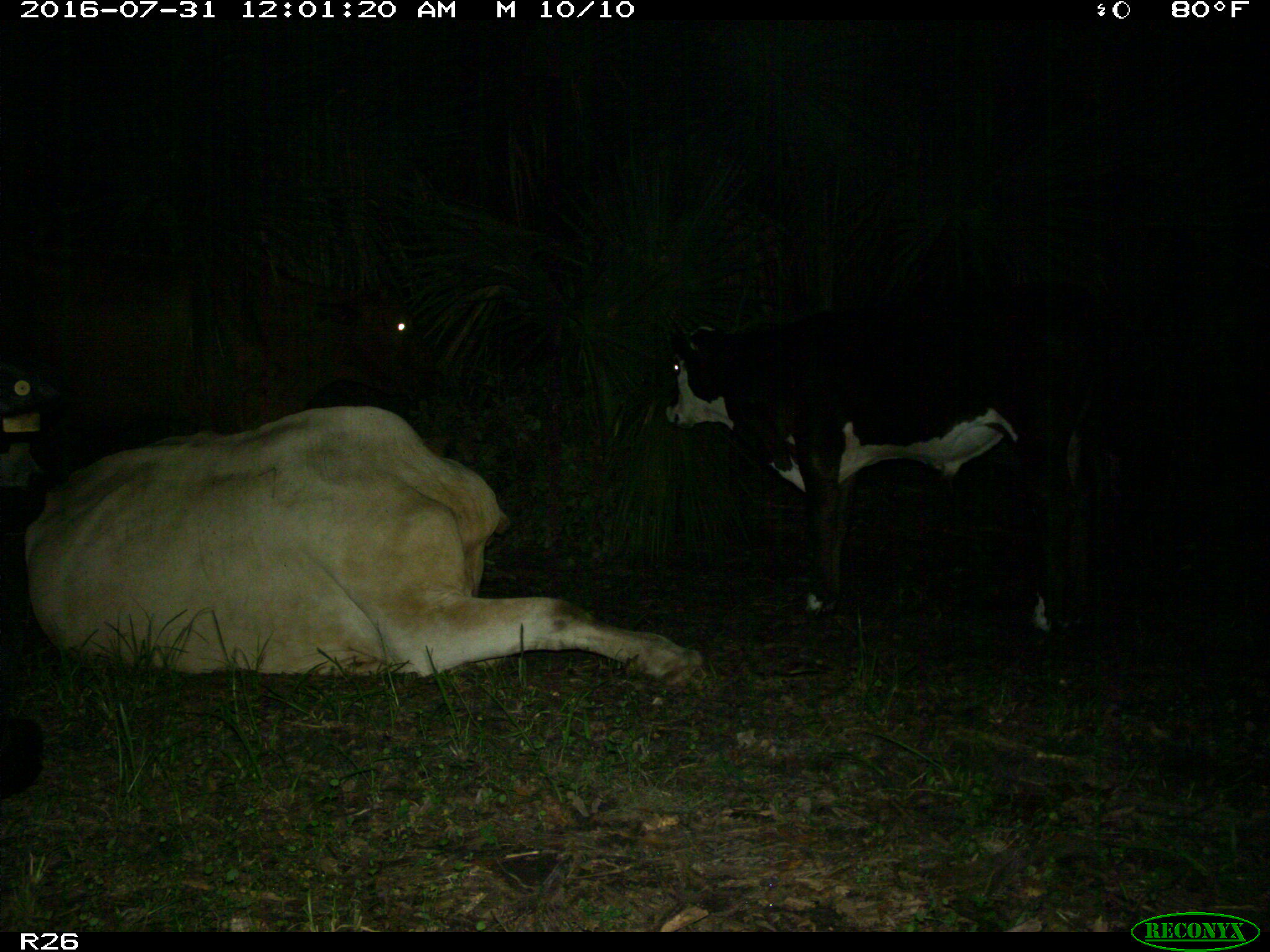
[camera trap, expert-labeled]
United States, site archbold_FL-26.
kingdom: Animalia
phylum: Chordata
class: Mammalia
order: Artiodactyla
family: Bovidae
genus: Bos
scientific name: Bos taurus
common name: domestic cow